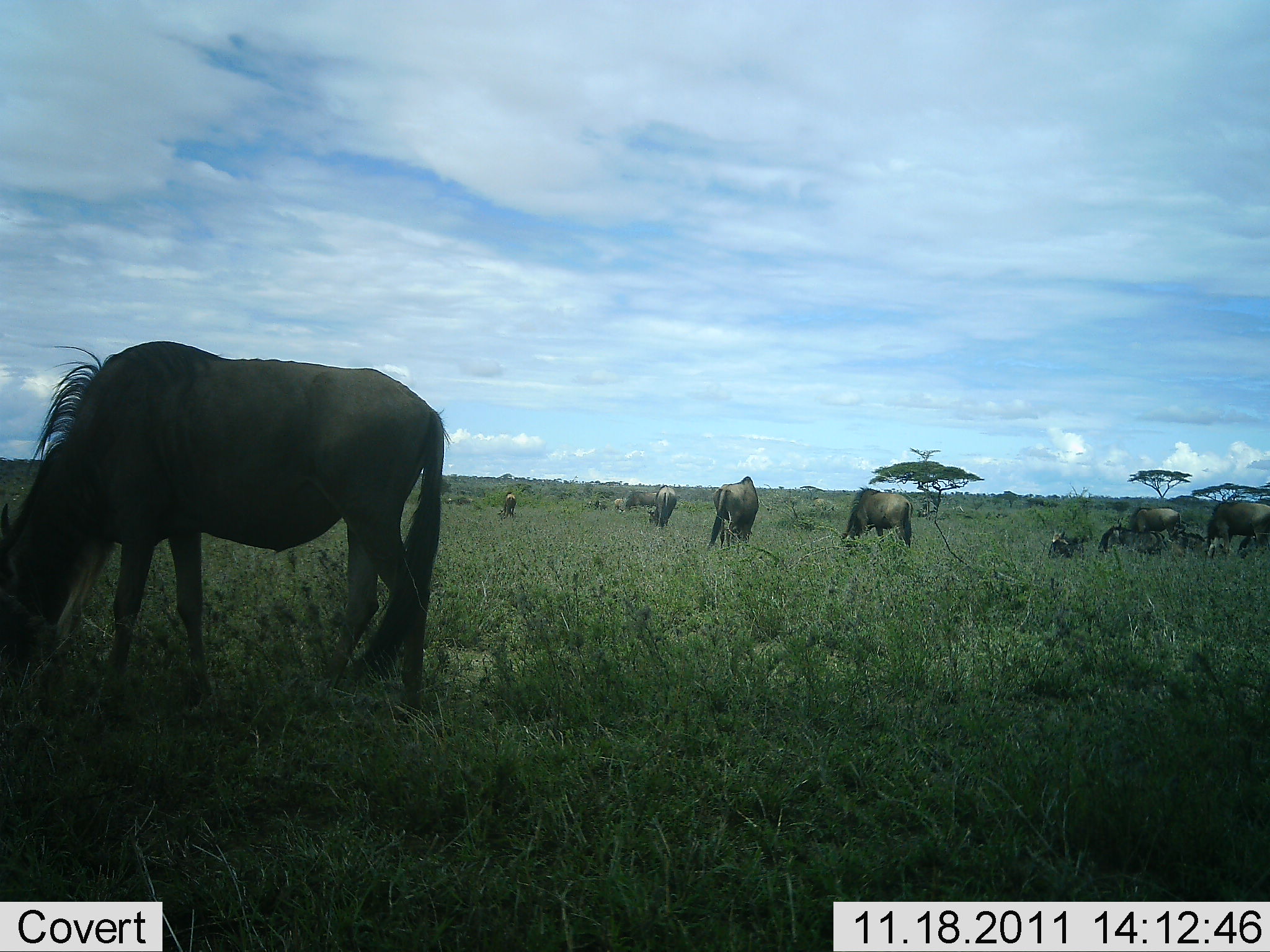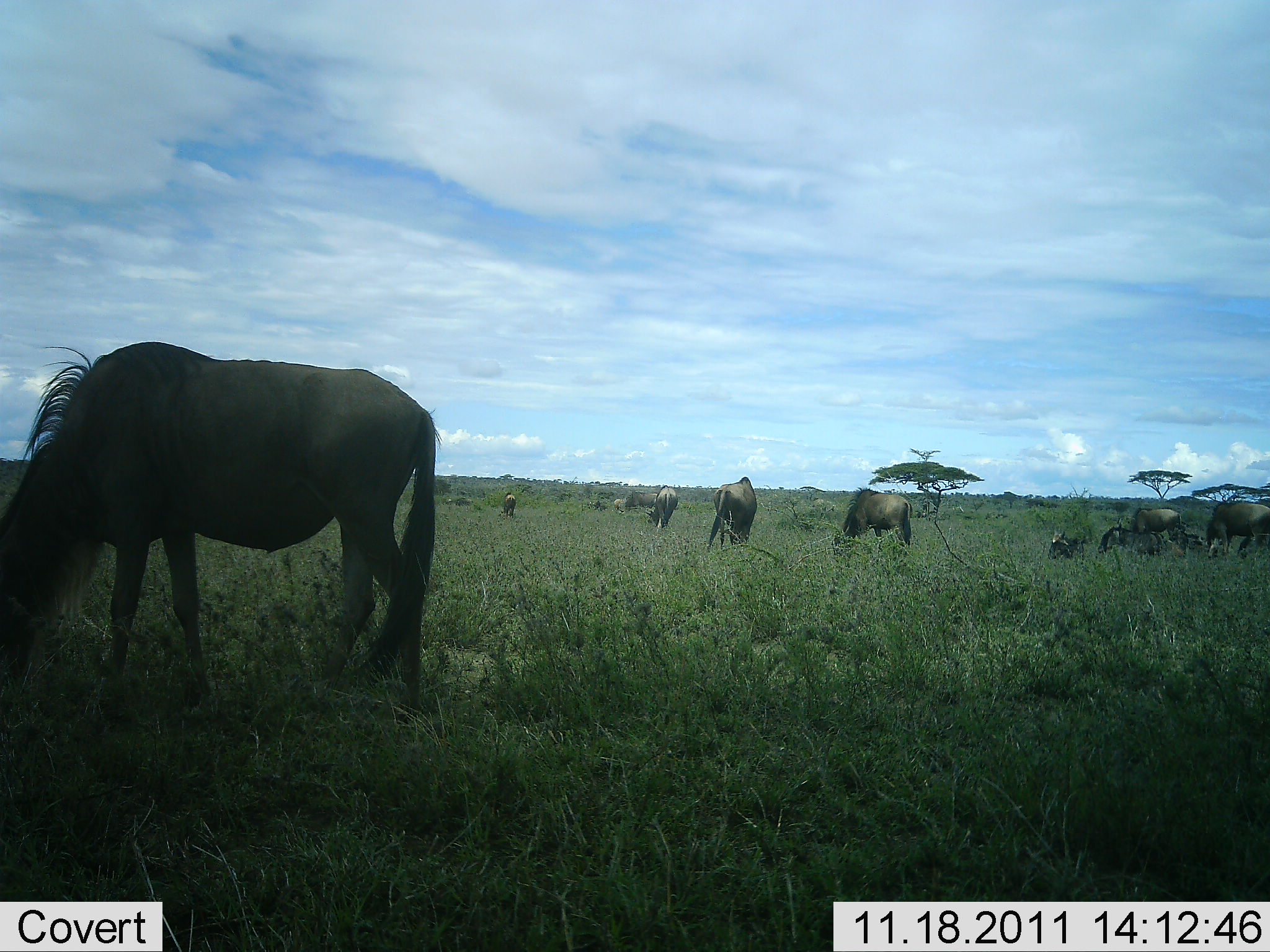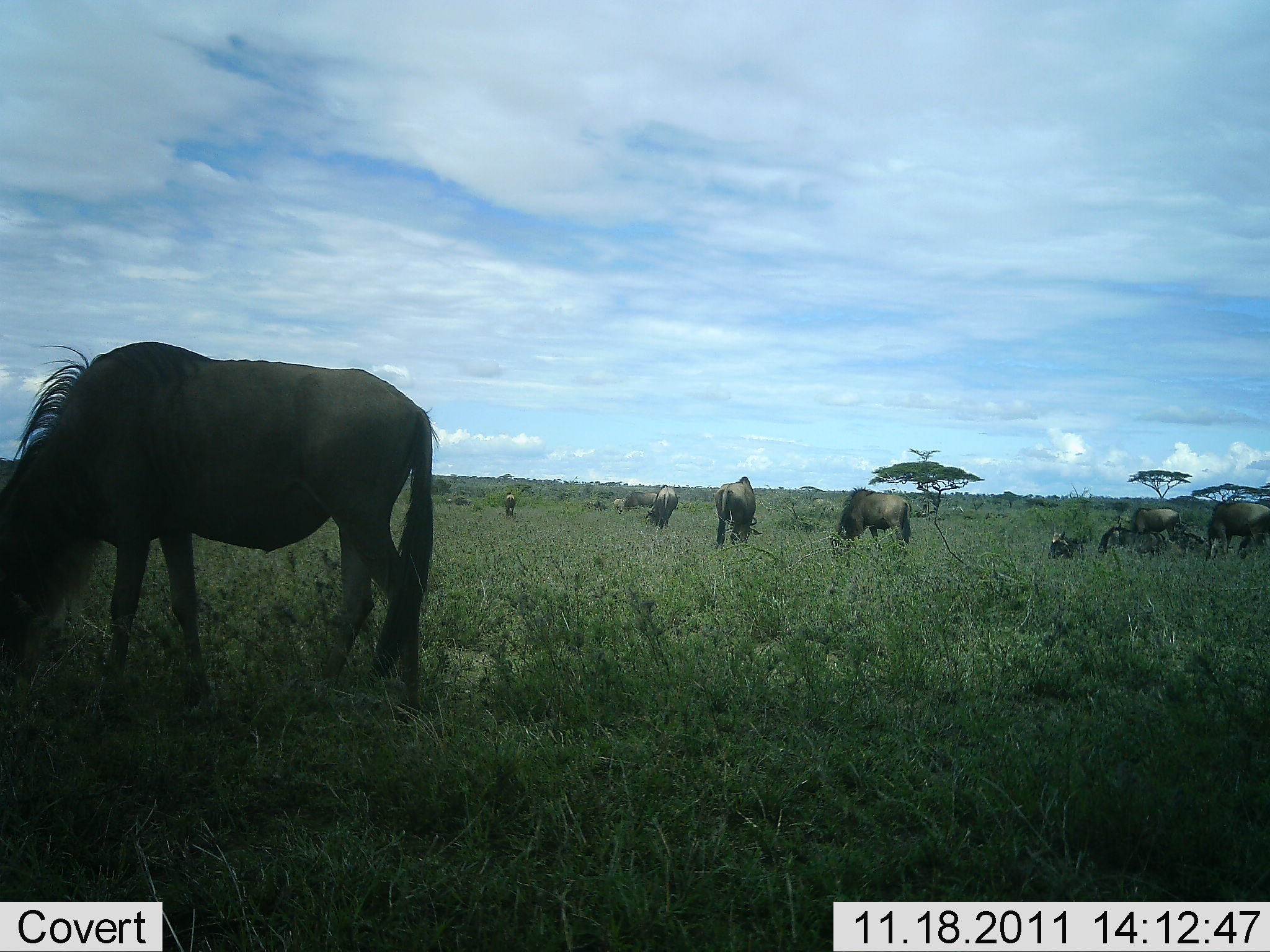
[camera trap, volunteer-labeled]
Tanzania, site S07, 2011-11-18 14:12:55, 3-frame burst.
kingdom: Animalia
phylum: Chordata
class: Mammalia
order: Artiodactyla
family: Bovidae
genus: Connochaetes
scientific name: Connochaetes taurinus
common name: blue wildebeest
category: wildebeest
Wildebeest (blue wildebeest) (Connochaetes taurinus), count 11-50. Behavior (volunteer vote fractions): standing 45%, resting 18%, moving 9%, interacting 0%. Young present (vote fraction): 0%. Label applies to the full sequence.